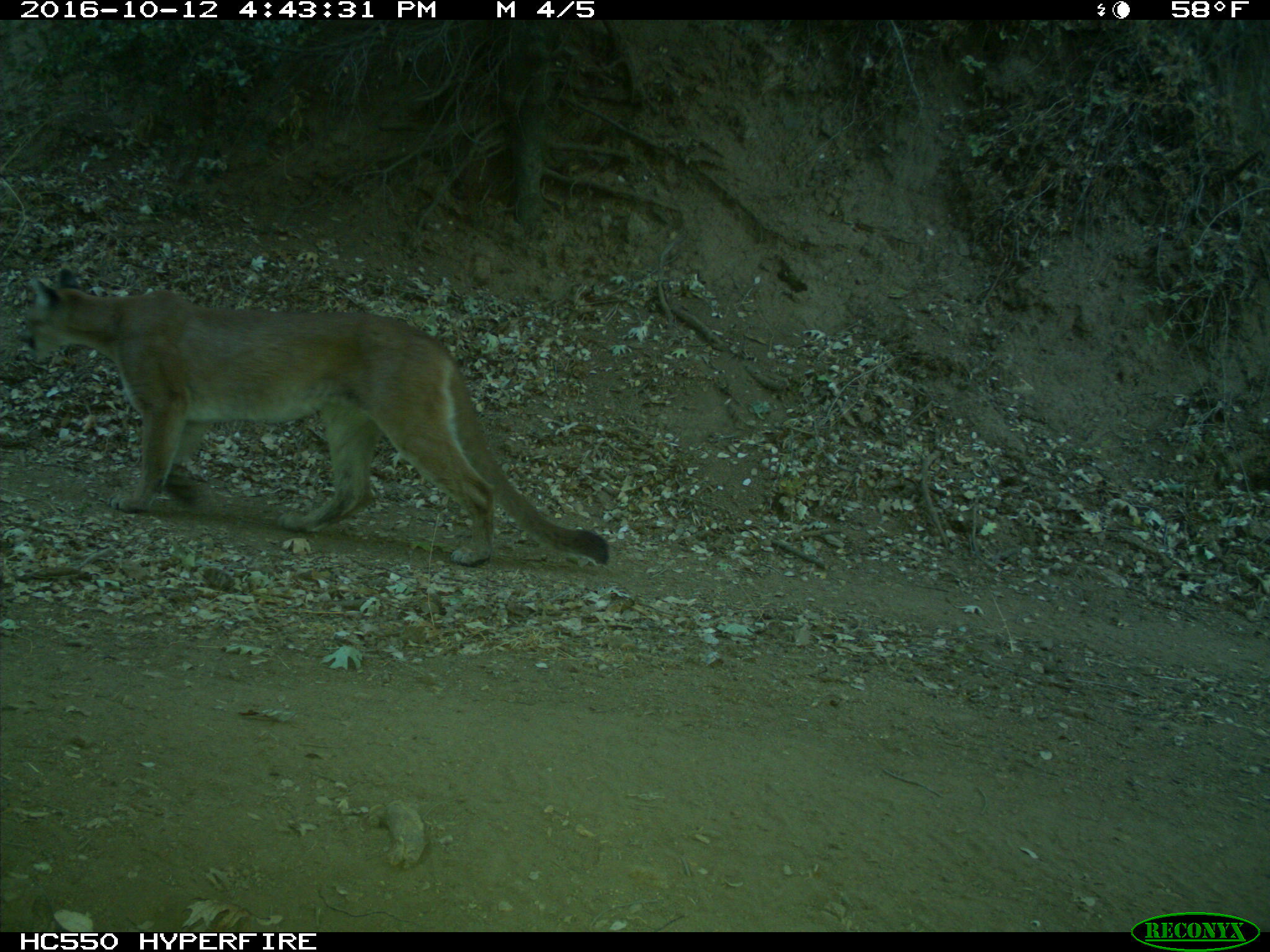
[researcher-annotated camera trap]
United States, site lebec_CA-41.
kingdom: Animalia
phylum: Chordata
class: Mammalia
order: Carnivora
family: Felidae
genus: Puma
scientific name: Puma concolor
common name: mountain lion